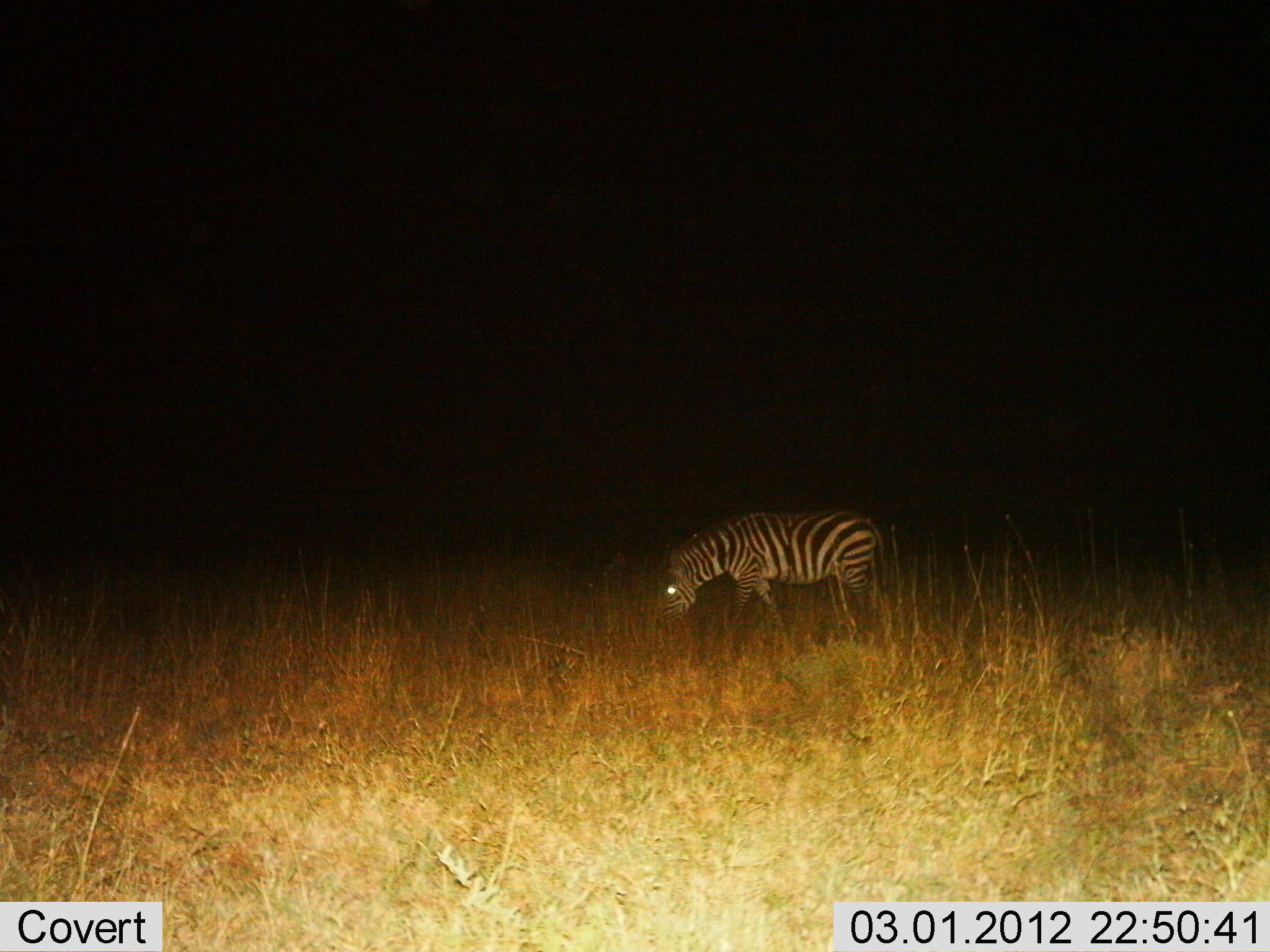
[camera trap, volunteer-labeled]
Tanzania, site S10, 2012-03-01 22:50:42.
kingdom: Animalia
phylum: Chordata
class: Mammalia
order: Perissodactyla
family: Equidae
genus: Equus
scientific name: Equus quagga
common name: plains zebra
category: zebra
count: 1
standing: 29%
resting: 0%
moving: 7%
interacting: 0%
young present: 0%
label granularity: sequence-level